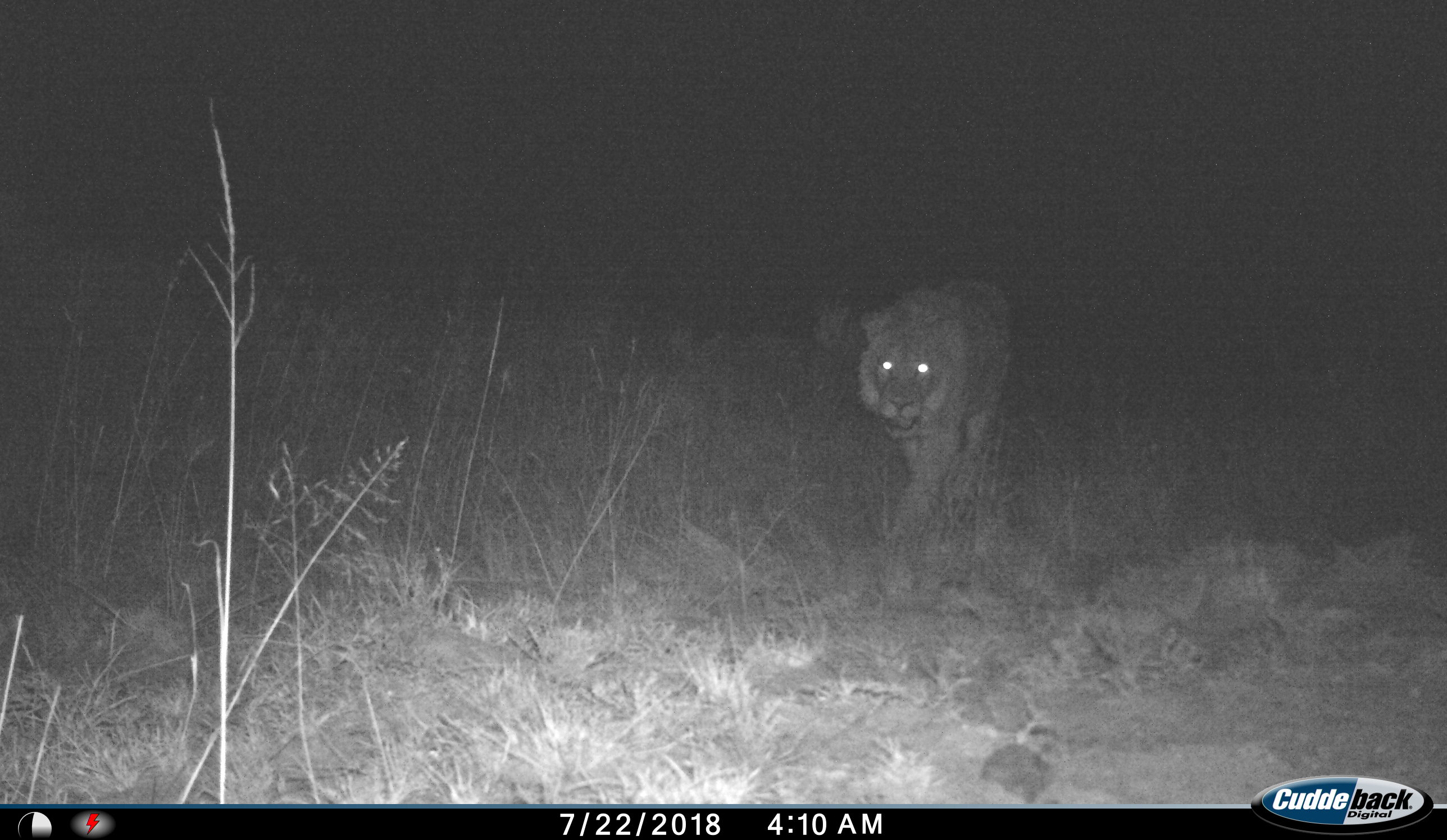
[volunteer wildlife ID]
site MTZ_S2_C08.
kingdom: Animalia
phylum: Chordata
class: Mammalia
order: Carnivora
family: Felidae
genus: Panthera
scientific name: Panthera leo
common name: lion male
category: lionmale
Lionmale (lion male) (Panthera leo), count 1. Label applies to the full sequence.